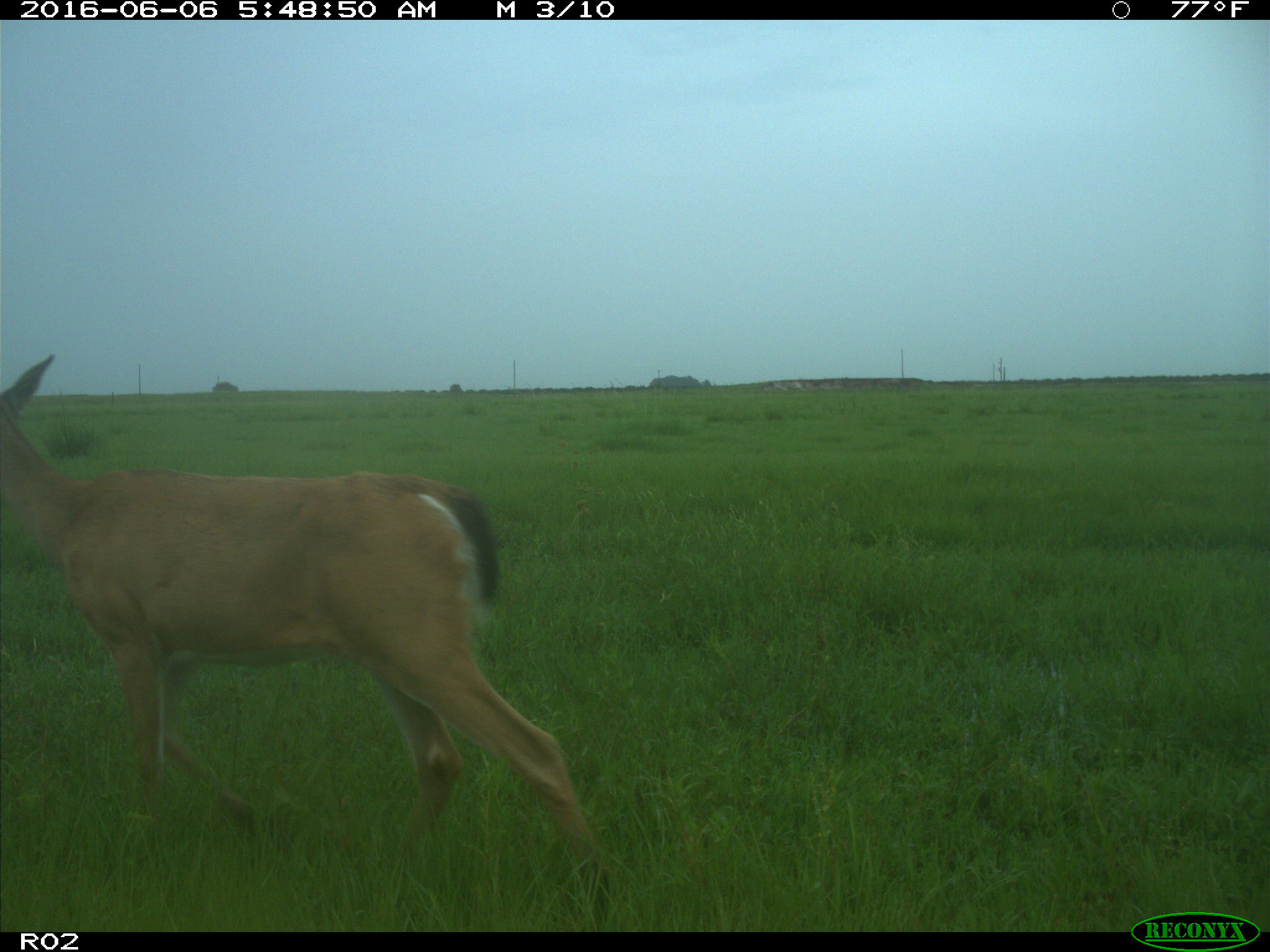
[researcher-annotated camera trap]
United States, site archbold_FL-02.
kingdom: Animalia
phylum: Chordata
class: Mammalia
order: Artiodactyla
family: Cervidae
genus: Odocoileus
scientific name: Odocoileus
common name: deer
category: unidentified deer